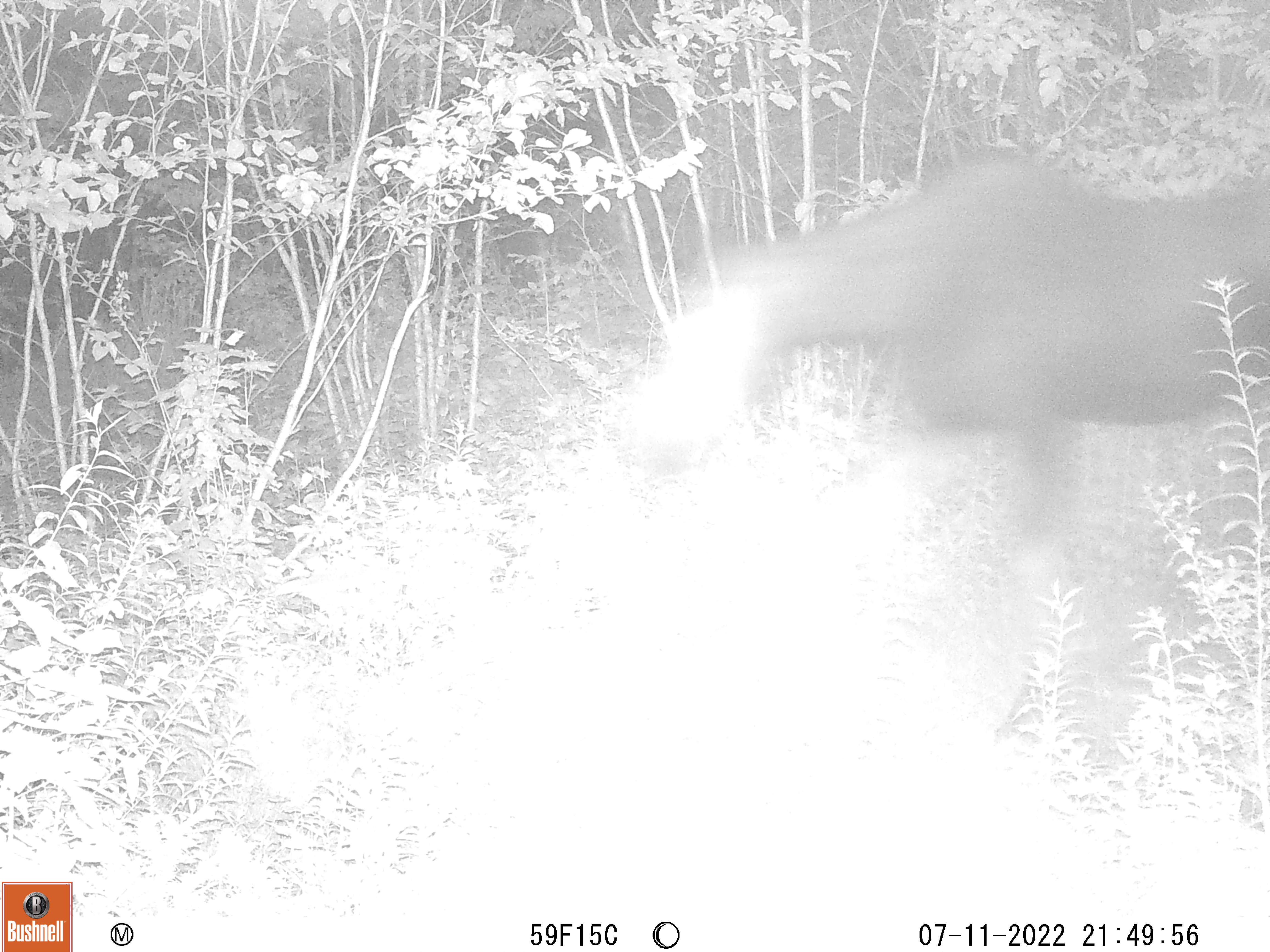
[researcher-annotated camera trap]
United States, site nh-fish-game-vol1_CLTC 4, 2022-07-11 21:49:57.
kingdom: Animalia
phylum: Chordata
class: Mammalia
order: Artiodactyla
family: Cervidae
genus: Alces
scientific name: Alces alces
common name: moose